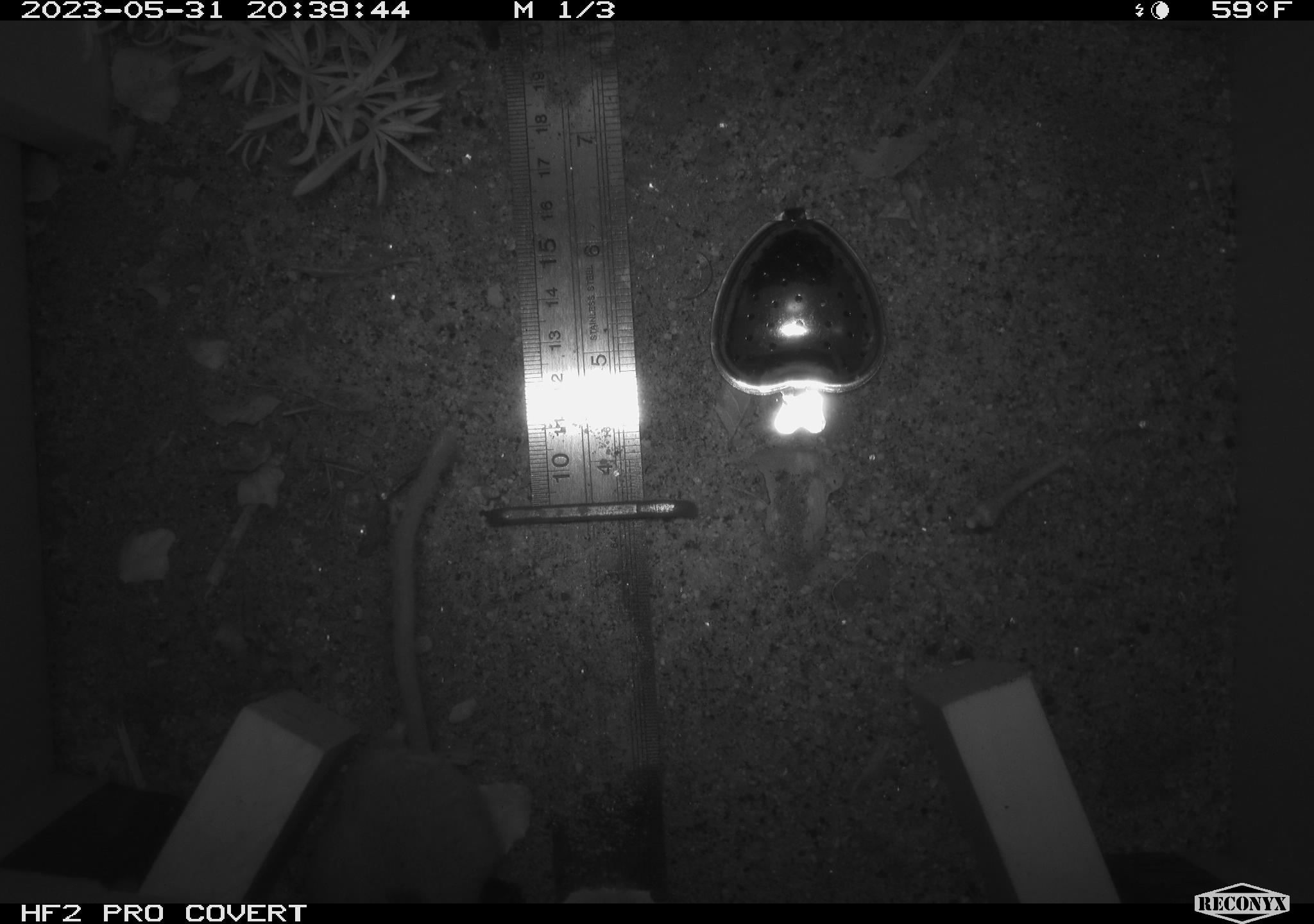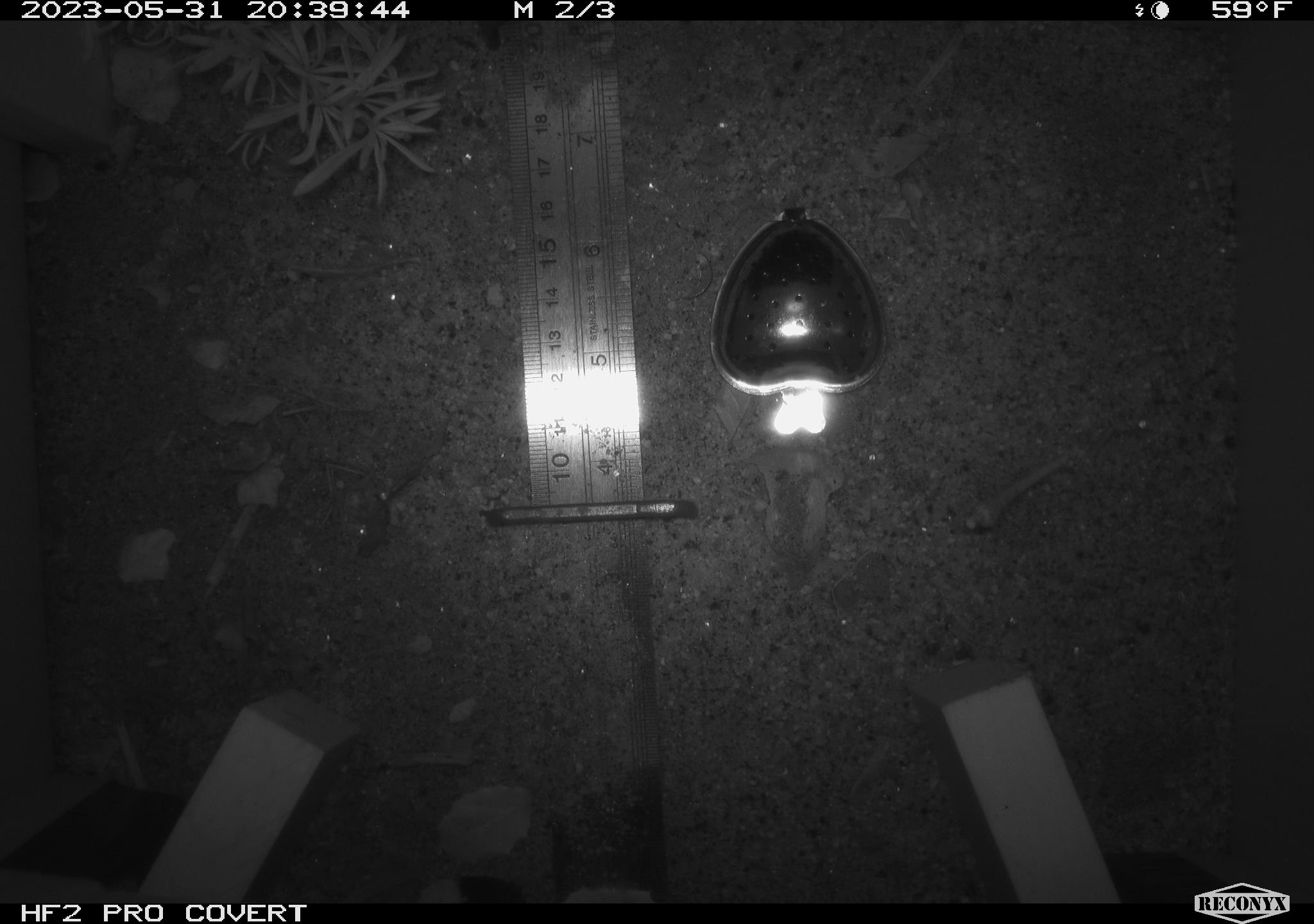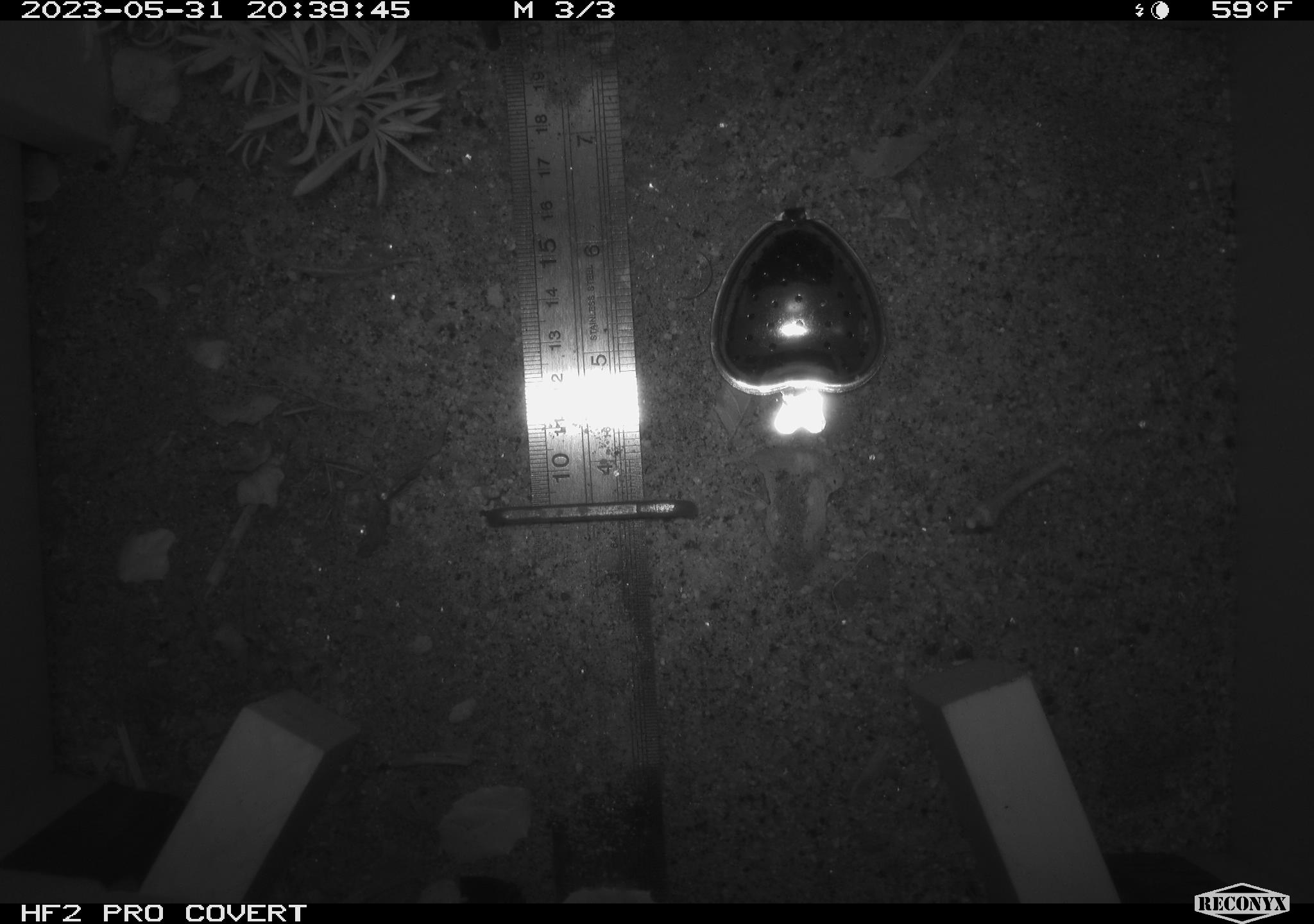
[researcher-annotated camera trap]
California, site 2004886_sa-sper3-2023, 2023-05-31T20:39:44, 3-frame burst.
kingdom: Animalia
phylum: Chordata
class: Mammalia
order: Rodentia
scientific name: Rodentia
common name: mouse species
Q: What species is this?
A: Mouse species (Rodentia).